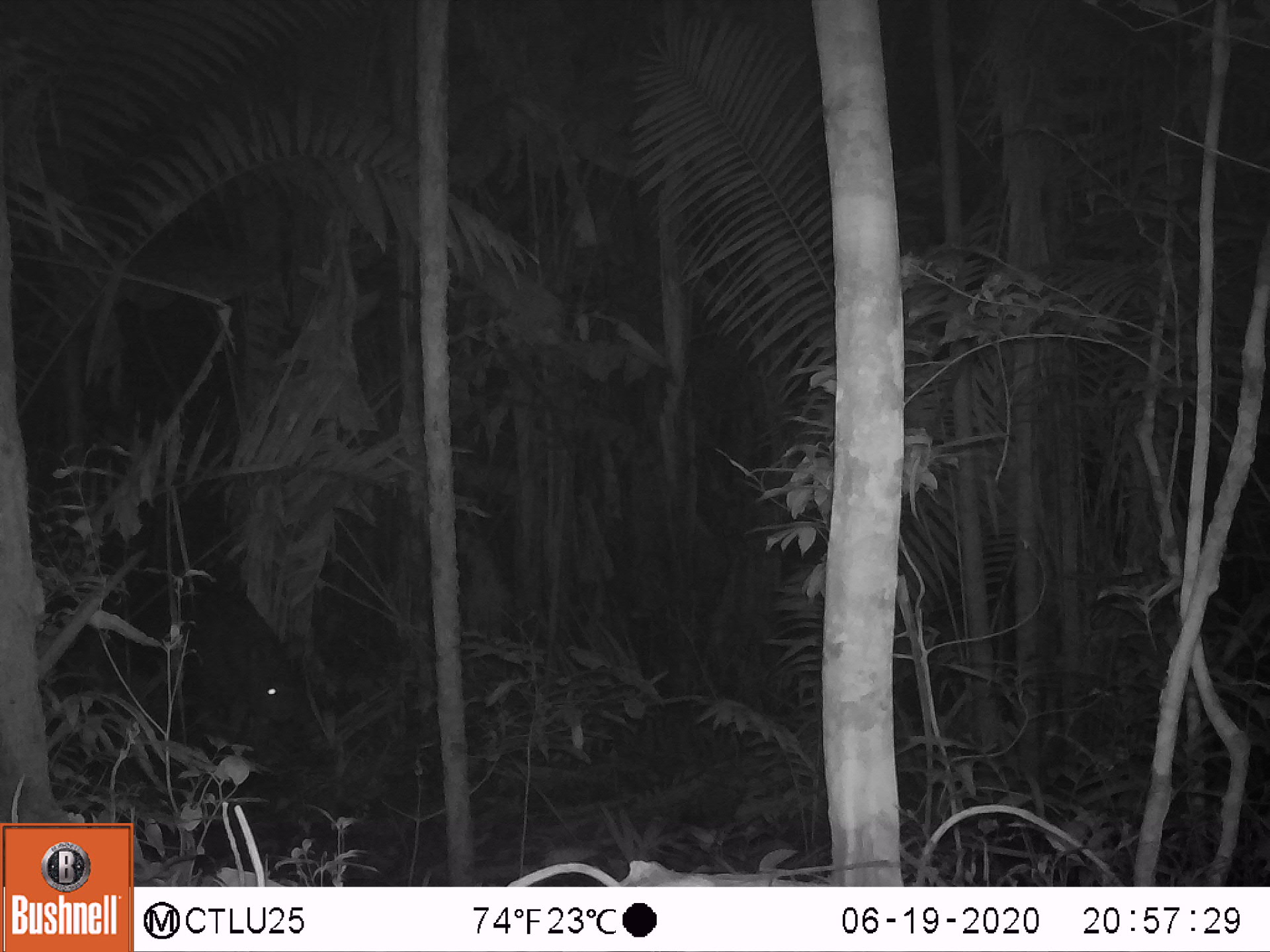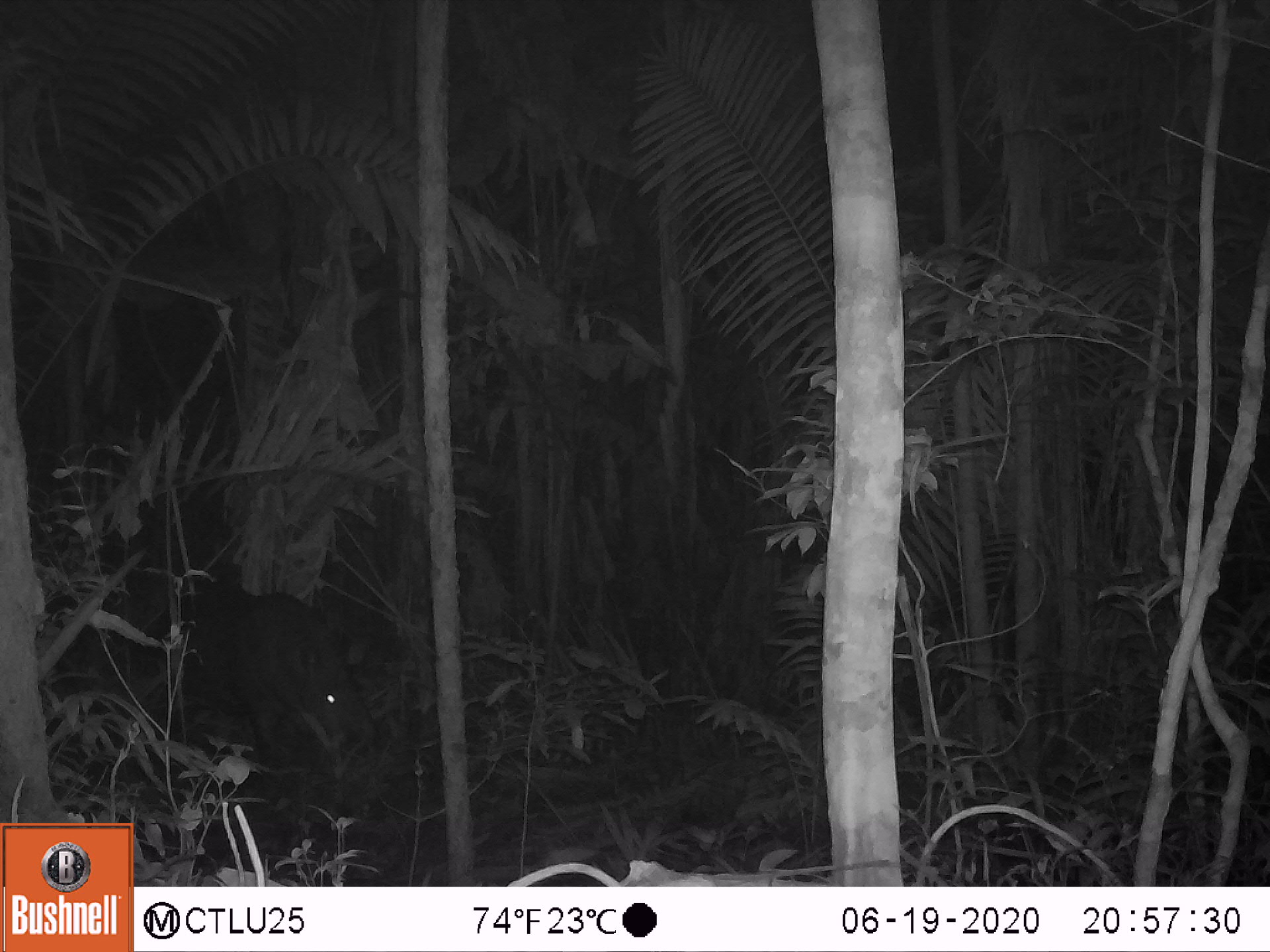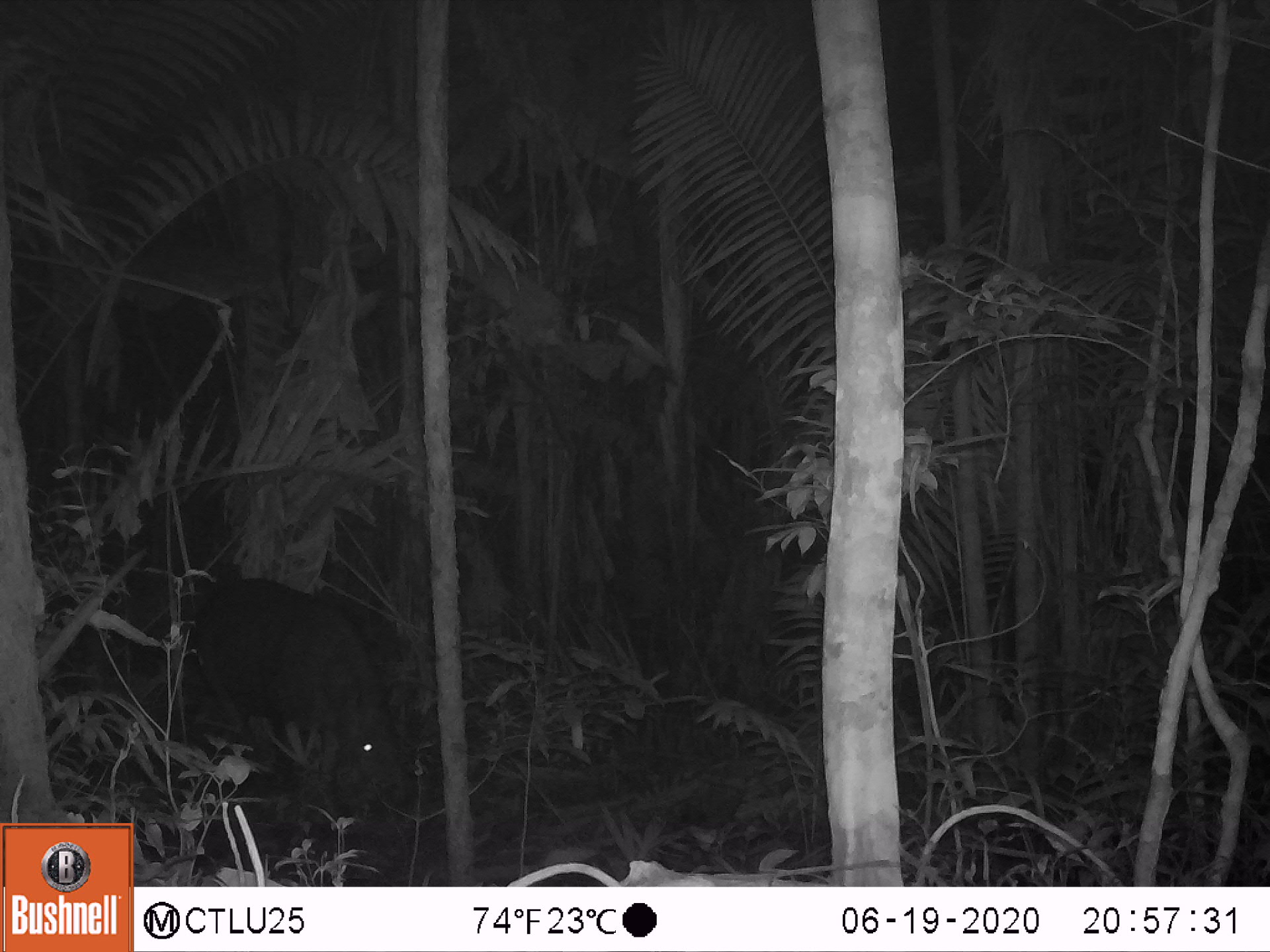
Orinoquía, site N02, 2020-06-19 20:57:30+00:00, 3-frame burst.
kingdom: Animalia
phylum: Chordata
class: Mammalia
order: Perissodactyla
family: Tapiridae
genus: Tapirus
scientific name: Tapirus terrestris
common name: lowland tapir